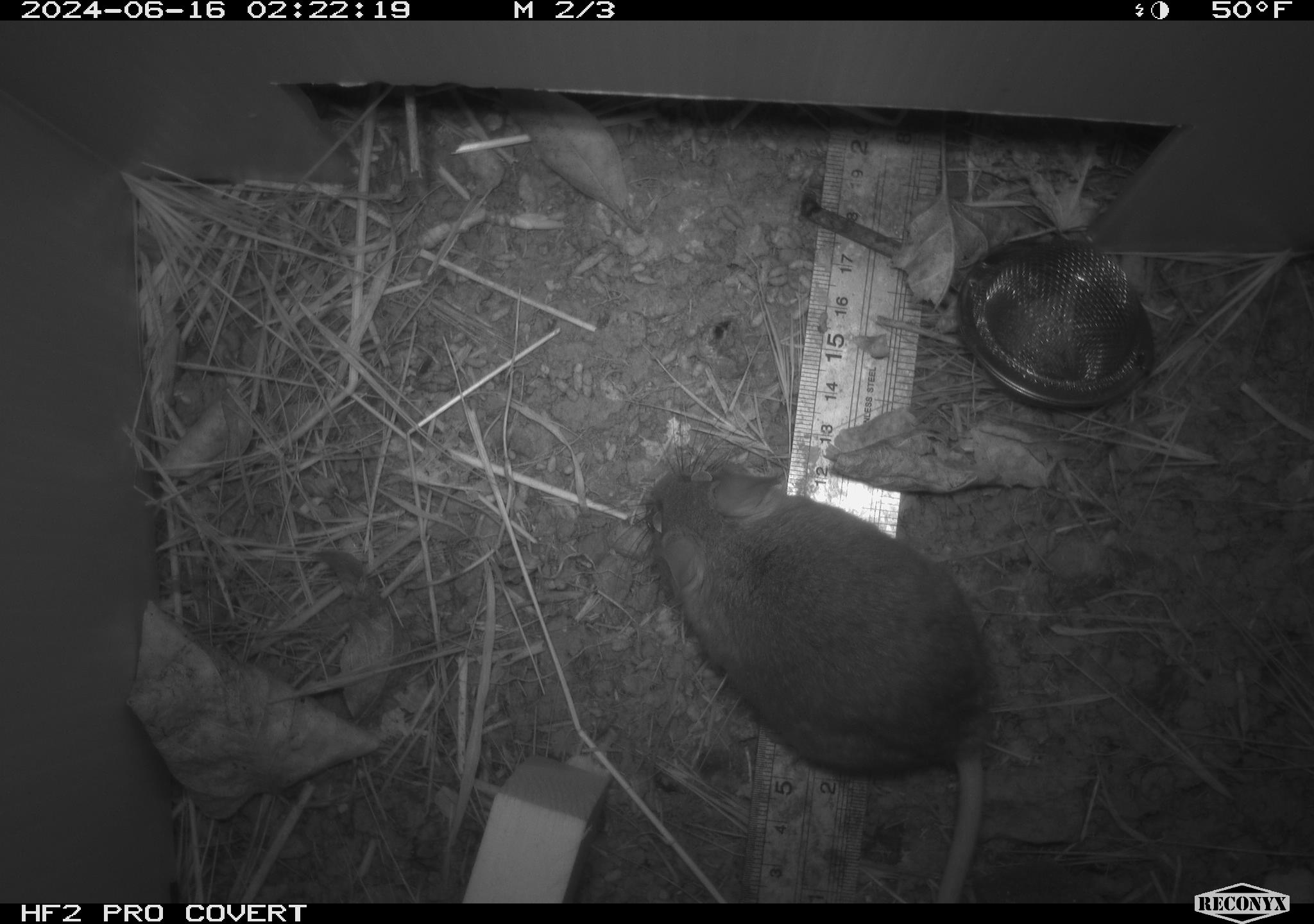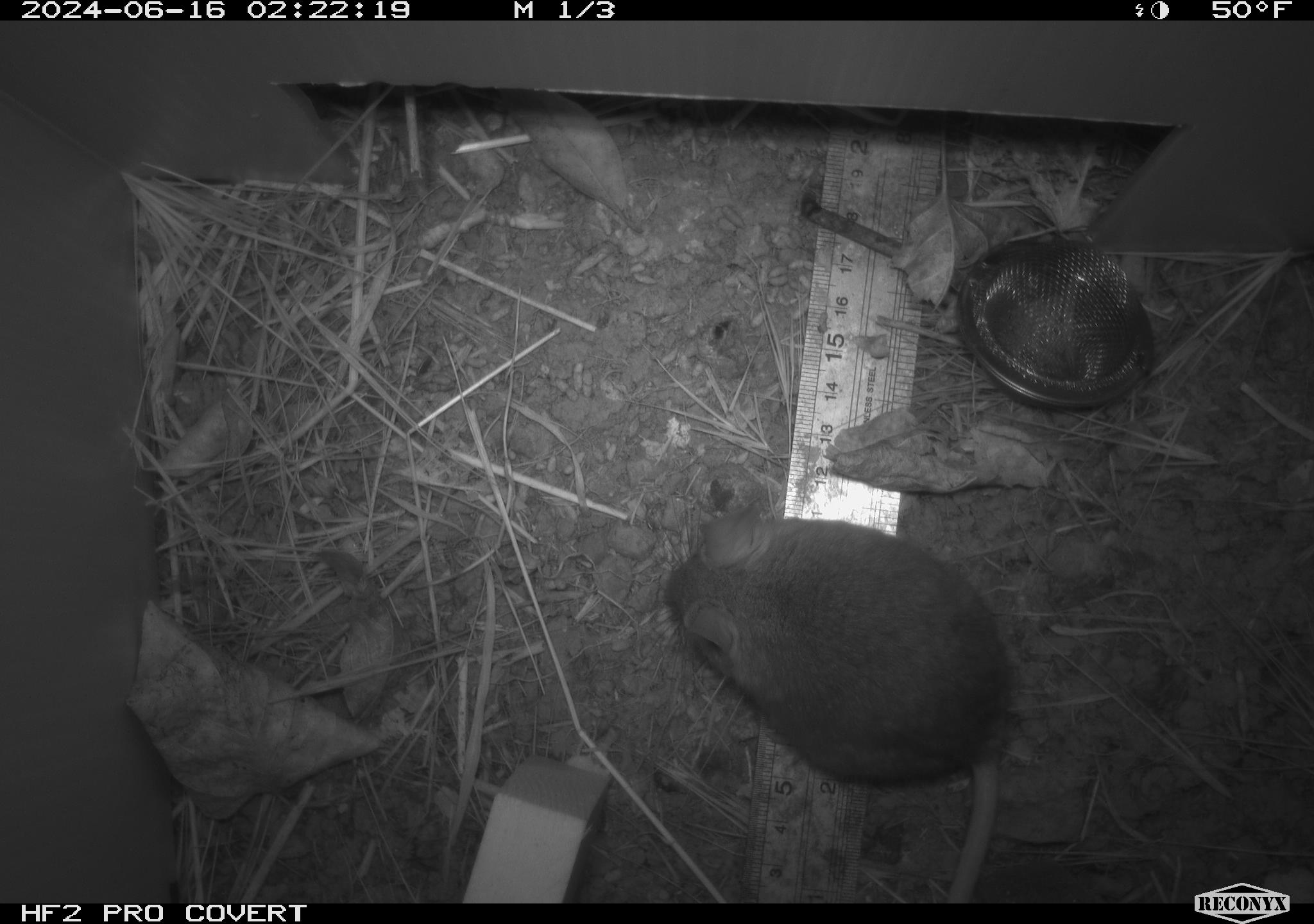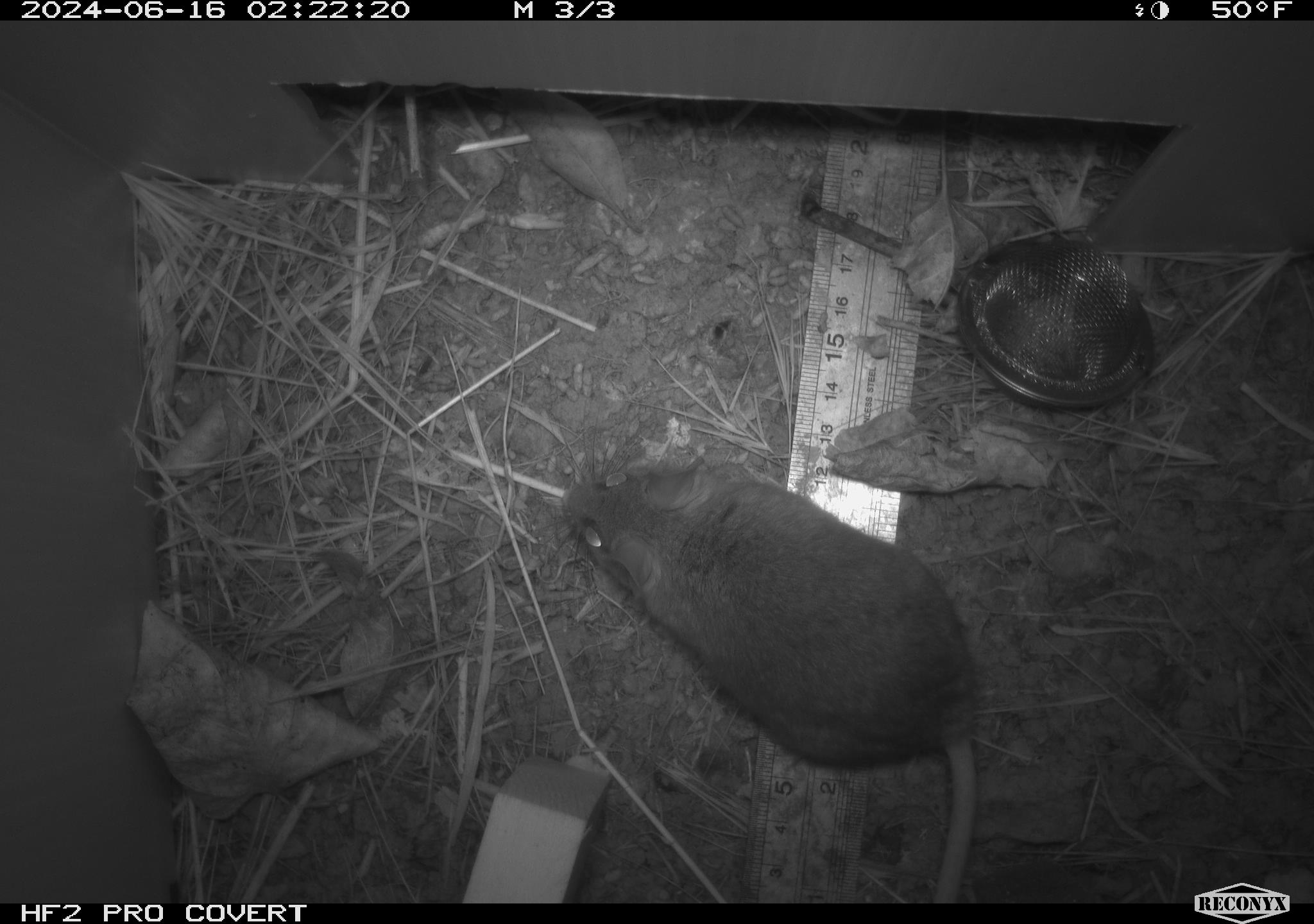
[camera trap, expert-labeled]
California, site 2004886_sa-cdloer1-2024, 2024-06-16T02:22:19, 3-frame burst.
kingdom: Animalia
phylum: Chordata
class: Mammalia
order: Rodentia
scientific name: Rodentia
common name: mouse species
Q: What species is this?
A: Mouse species (Rodentia).